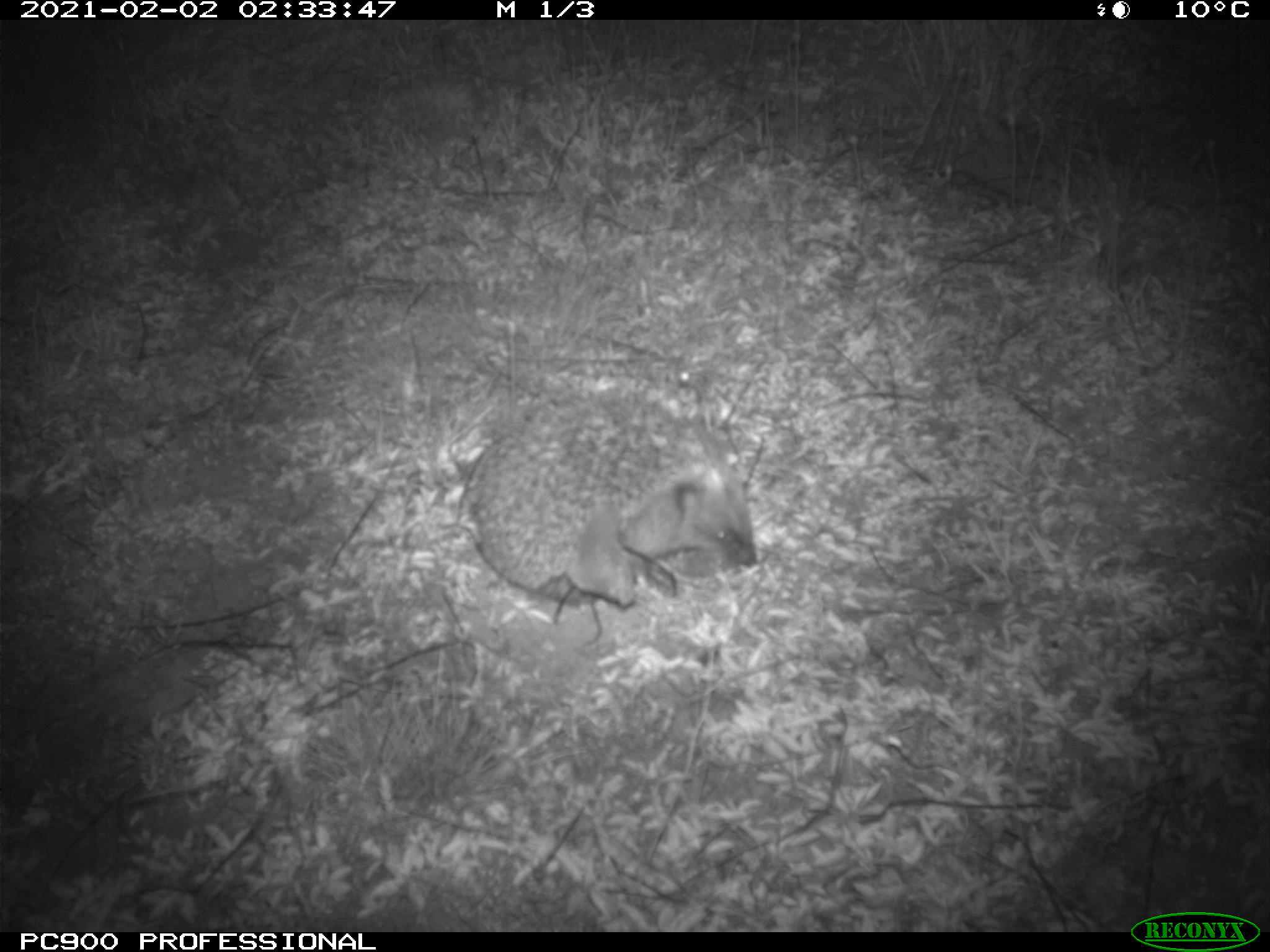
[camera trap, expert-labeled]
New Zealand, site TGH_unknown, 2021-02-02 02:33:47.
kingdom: Animalia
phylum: Chordata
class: Mammalia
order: Eulipotyphla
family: Erinaceidae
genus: Erinaceus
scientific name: Erinaceus europaeus europaeus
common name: european hedgehog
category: hedgehog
Hedgehog (european hedgehog) (Erinaceus europaeus europaeus).